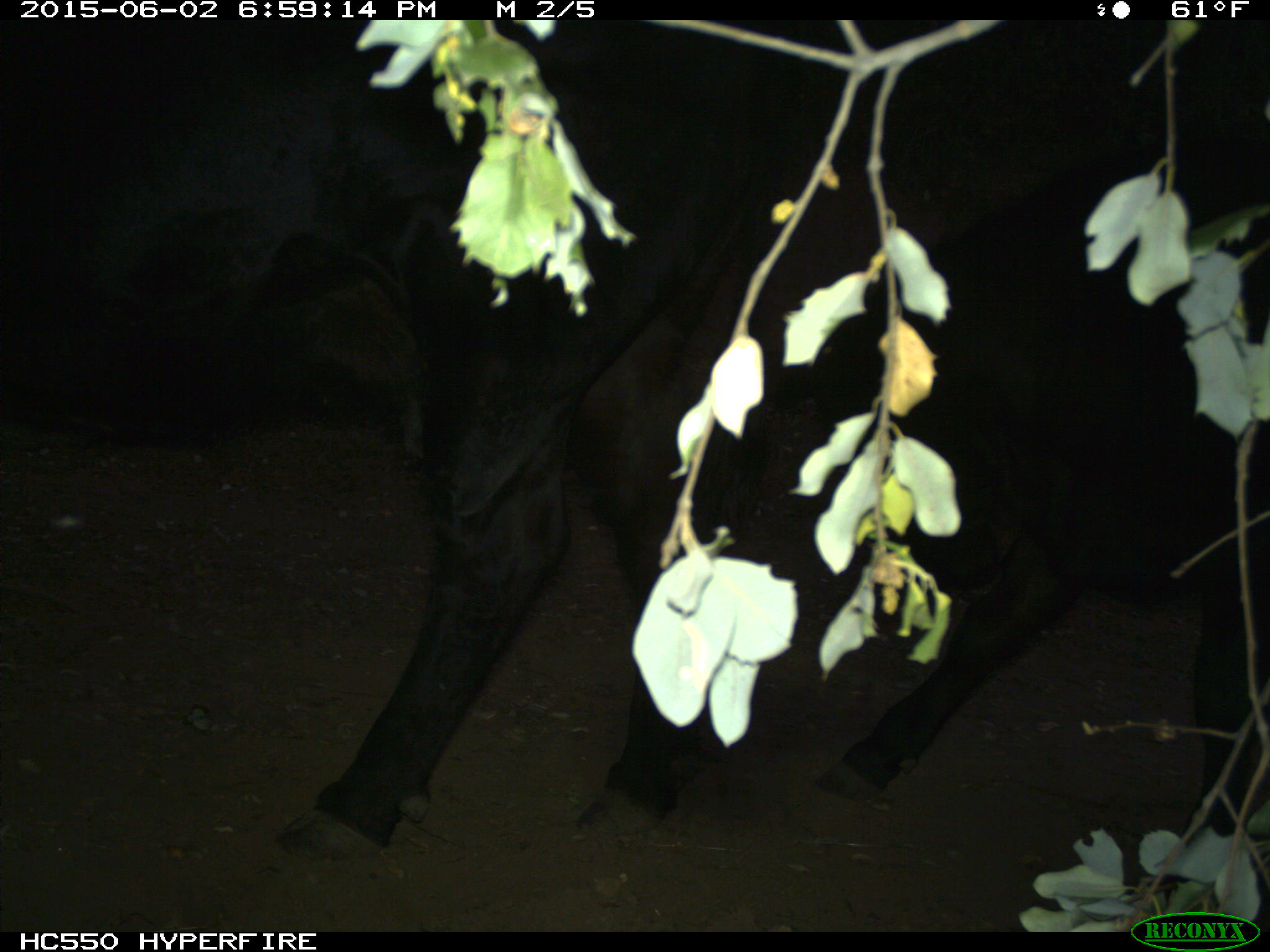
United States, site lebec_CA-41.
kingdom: Animalia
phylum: Chordata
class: Mammalia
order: Artiodactyla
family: Bovidae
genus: Bos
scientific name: Bos taurus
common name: domestic cow